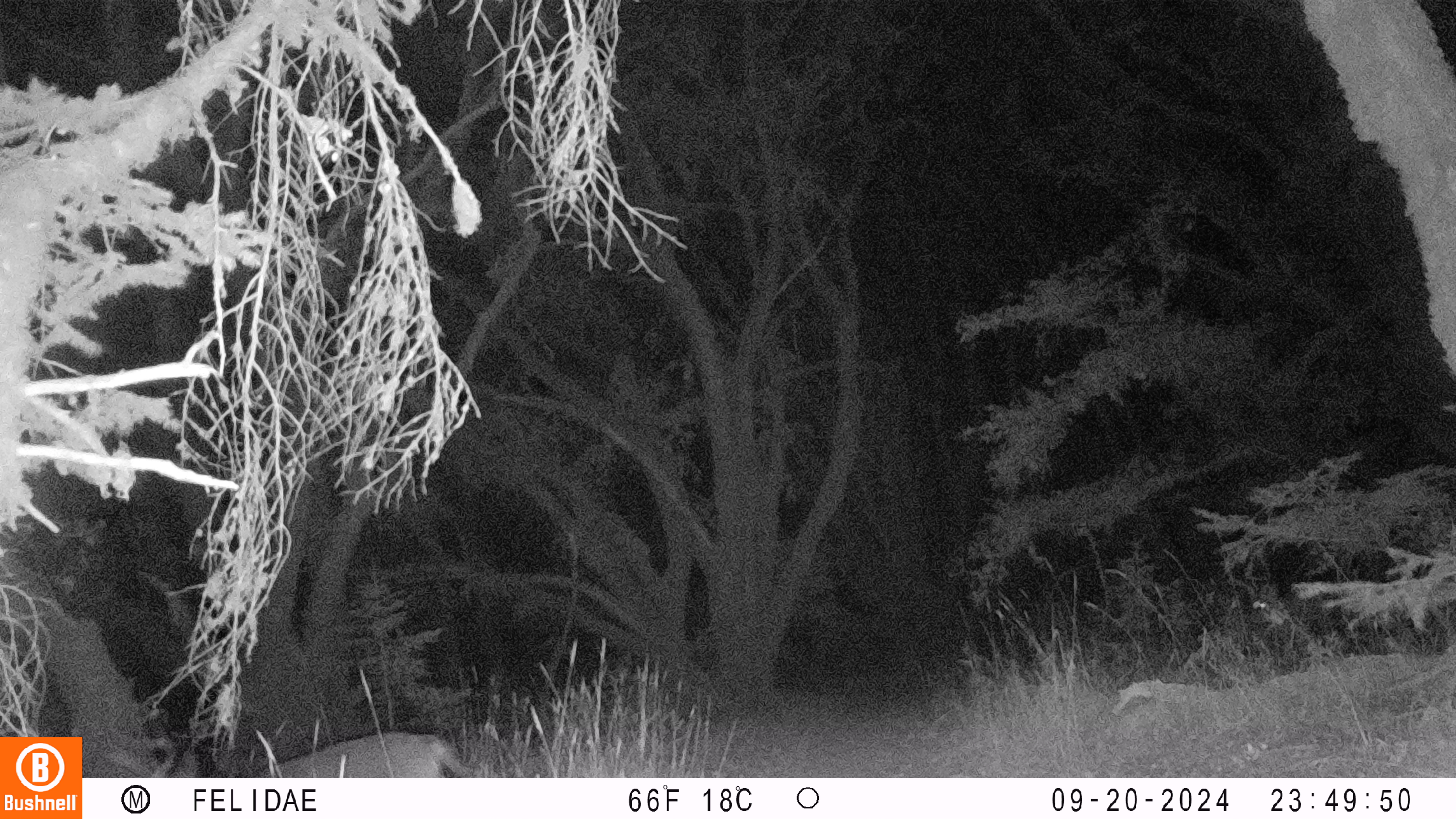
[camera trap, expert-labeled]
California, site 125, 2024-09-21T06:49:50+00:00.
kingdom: Animalia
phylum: Chordata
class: Mammalia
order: Artiodactyla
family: Cervidae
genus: Odocoileus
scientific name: Odocoileus hemionus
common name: mule deer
Mule deer (Odocoileus hemionus).